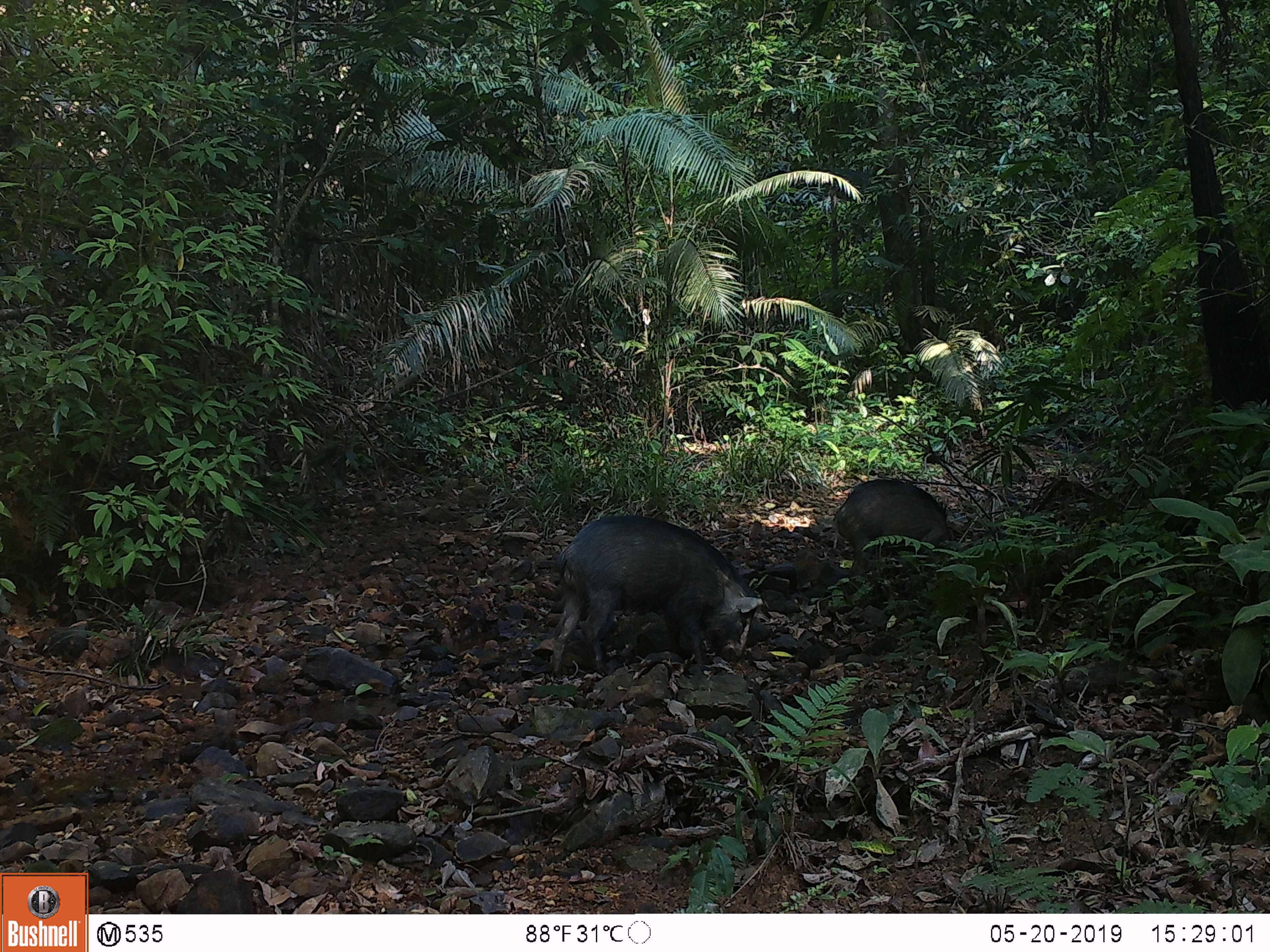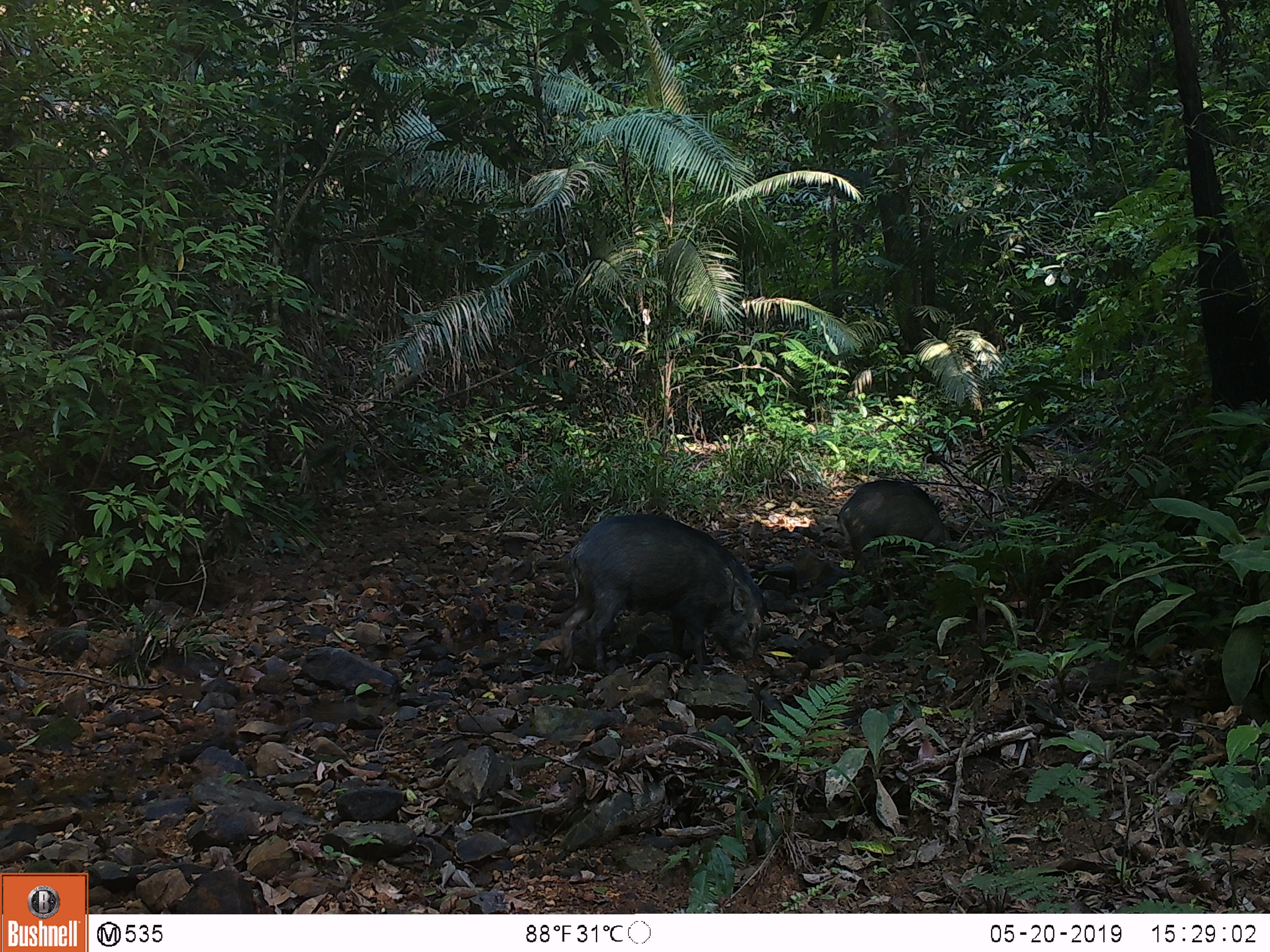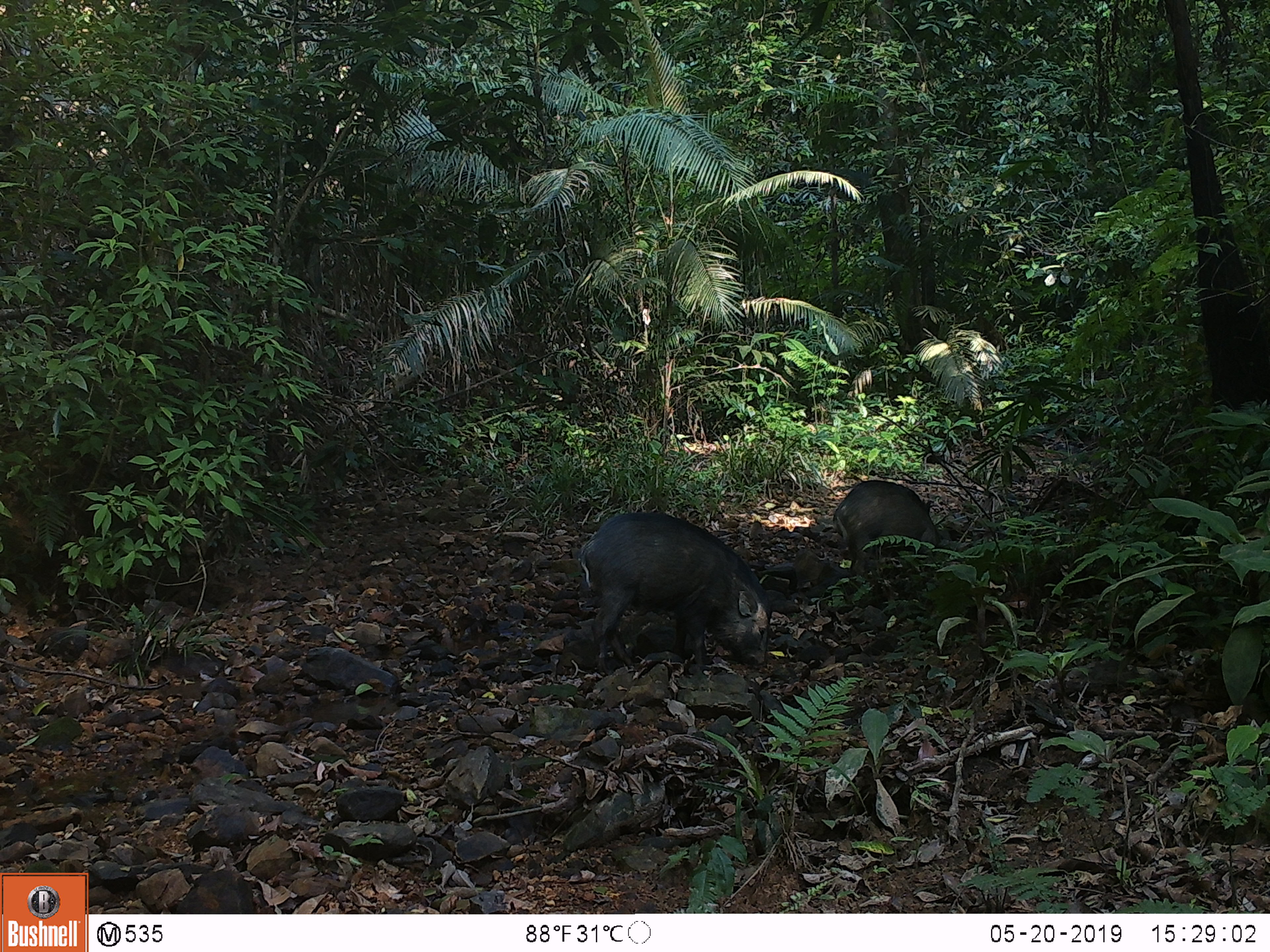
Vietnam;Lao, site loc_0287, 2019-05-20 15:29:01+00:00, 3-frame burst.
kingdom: Animalia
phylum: Chordata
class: Mammalia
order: Artiodactyla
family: Suidae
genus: Sus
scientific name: Sus scrofa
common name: eurasian wild pig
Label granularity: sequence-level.